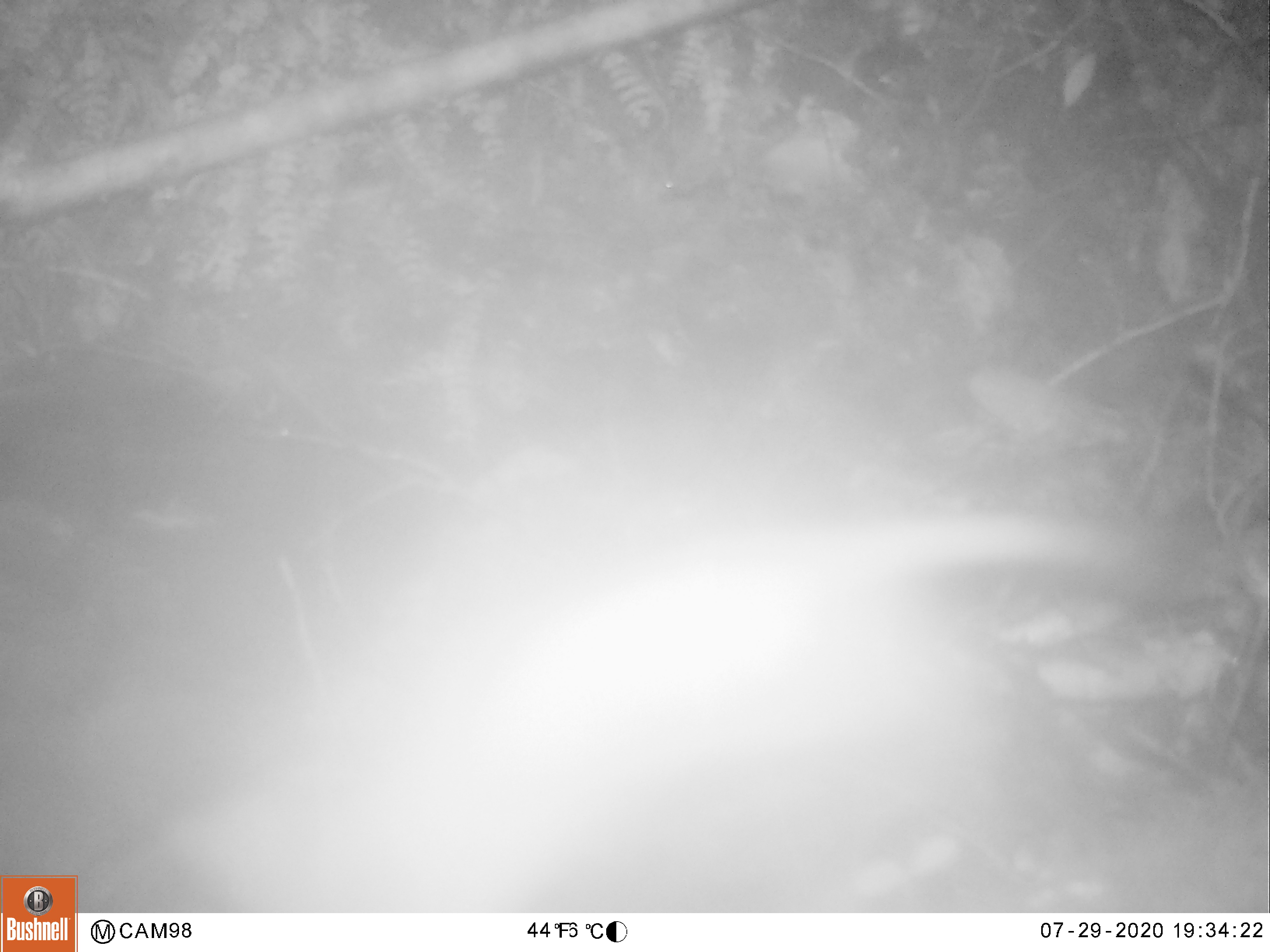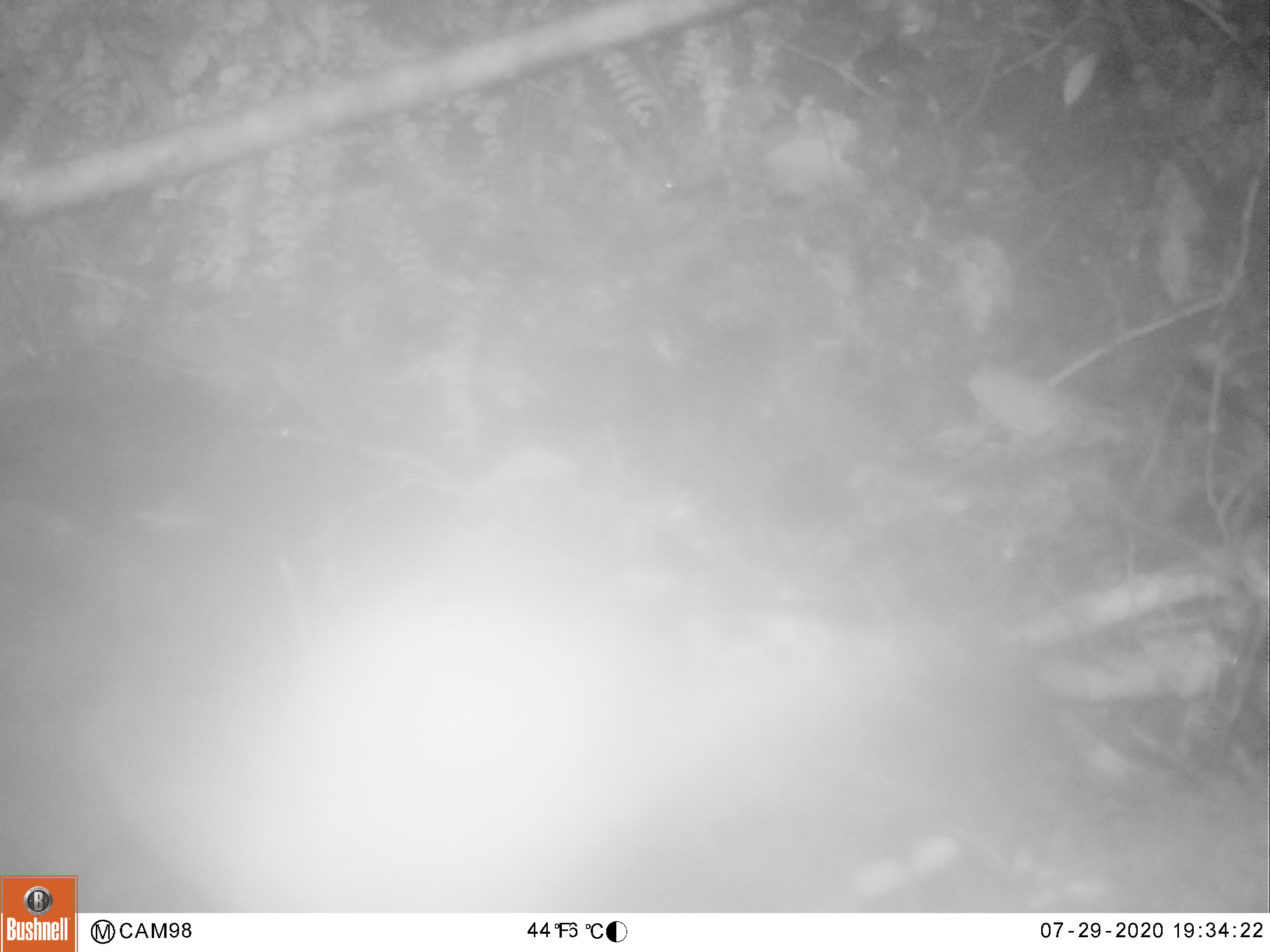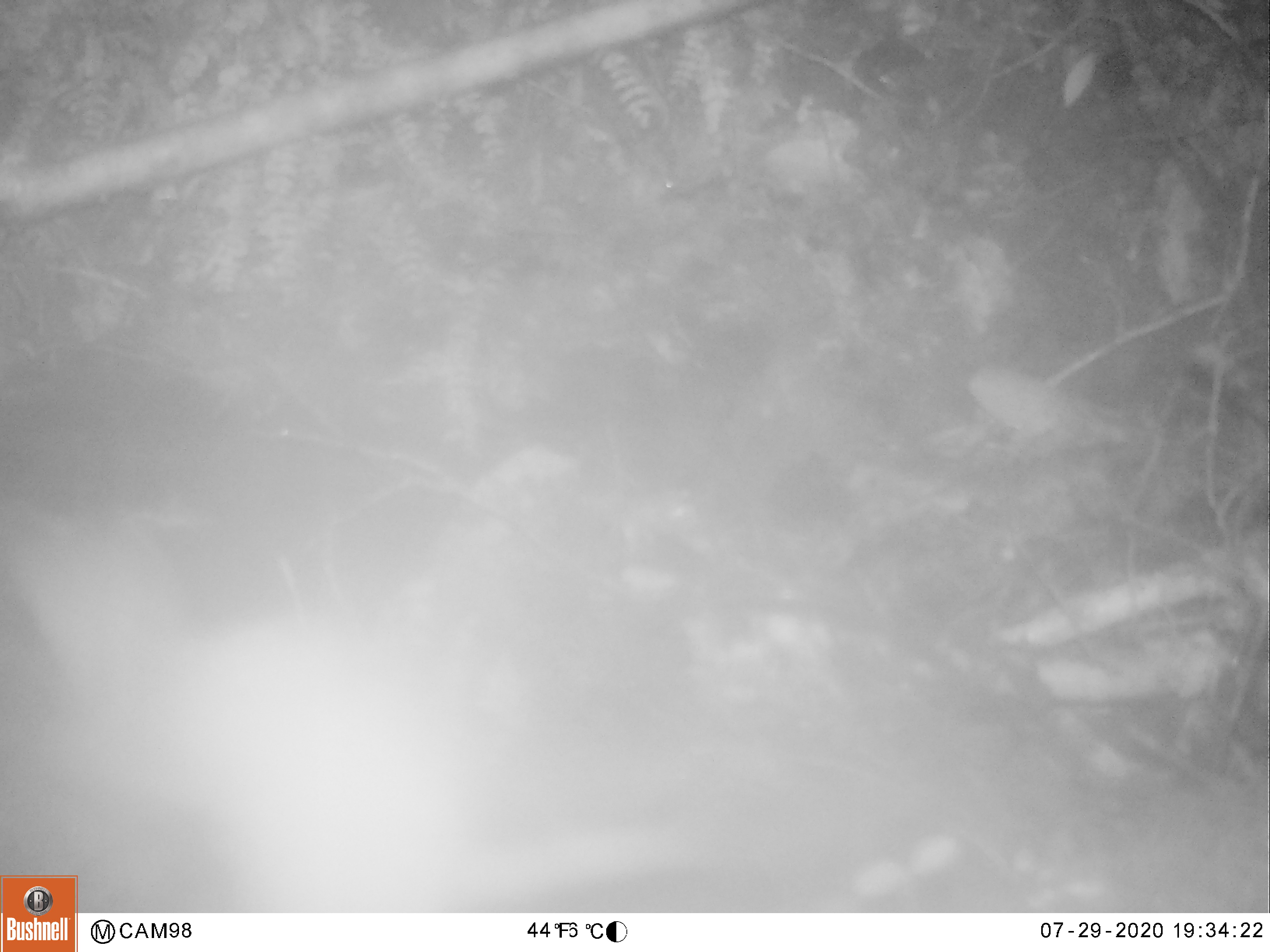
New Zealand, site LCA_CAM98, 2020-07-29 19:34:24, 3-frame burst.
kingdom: Animalia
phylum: Chordata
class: Mammalia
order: Carnivora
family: Mustelidae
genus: Mustela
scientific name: Mustela erminea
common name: stoat